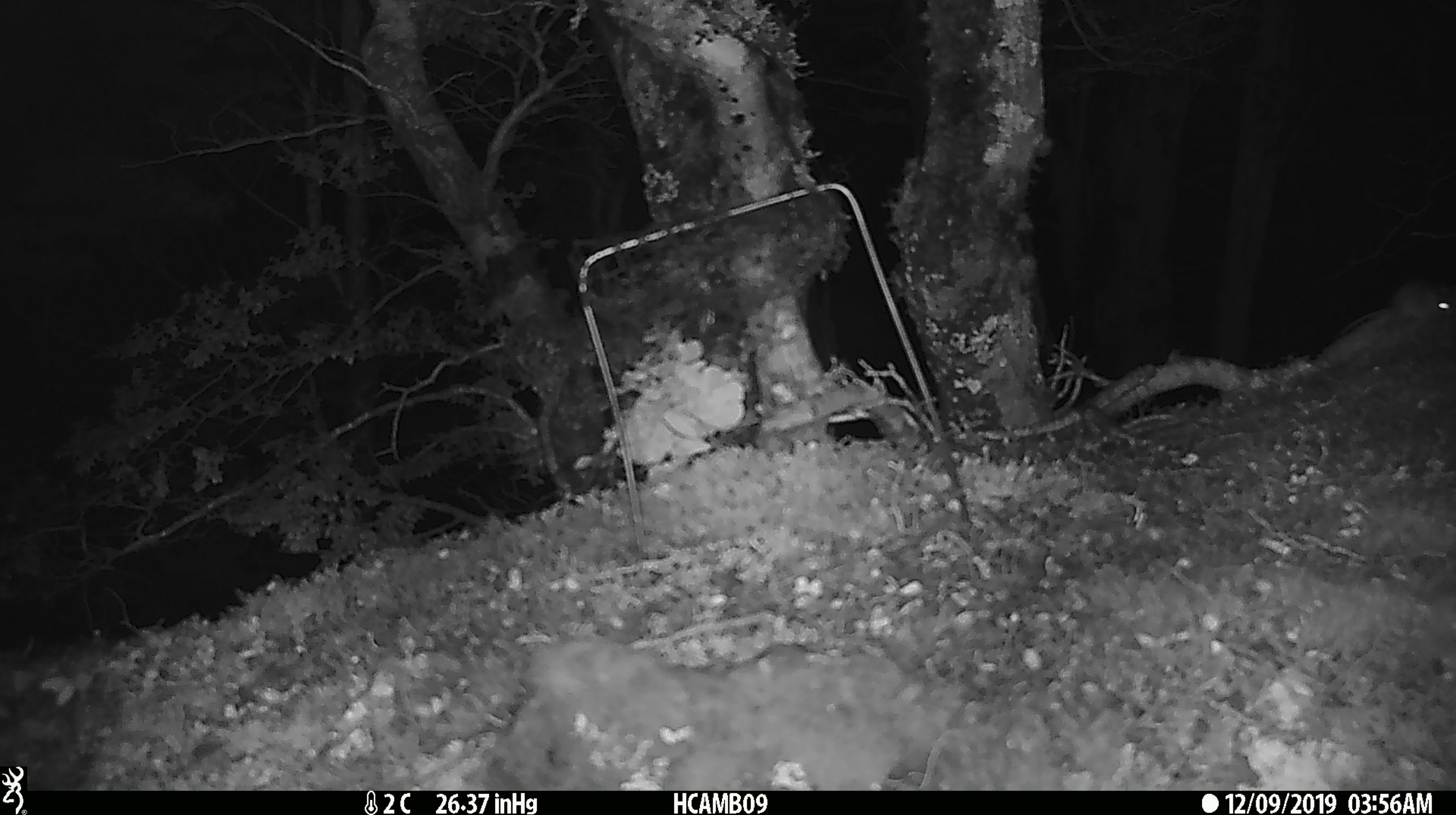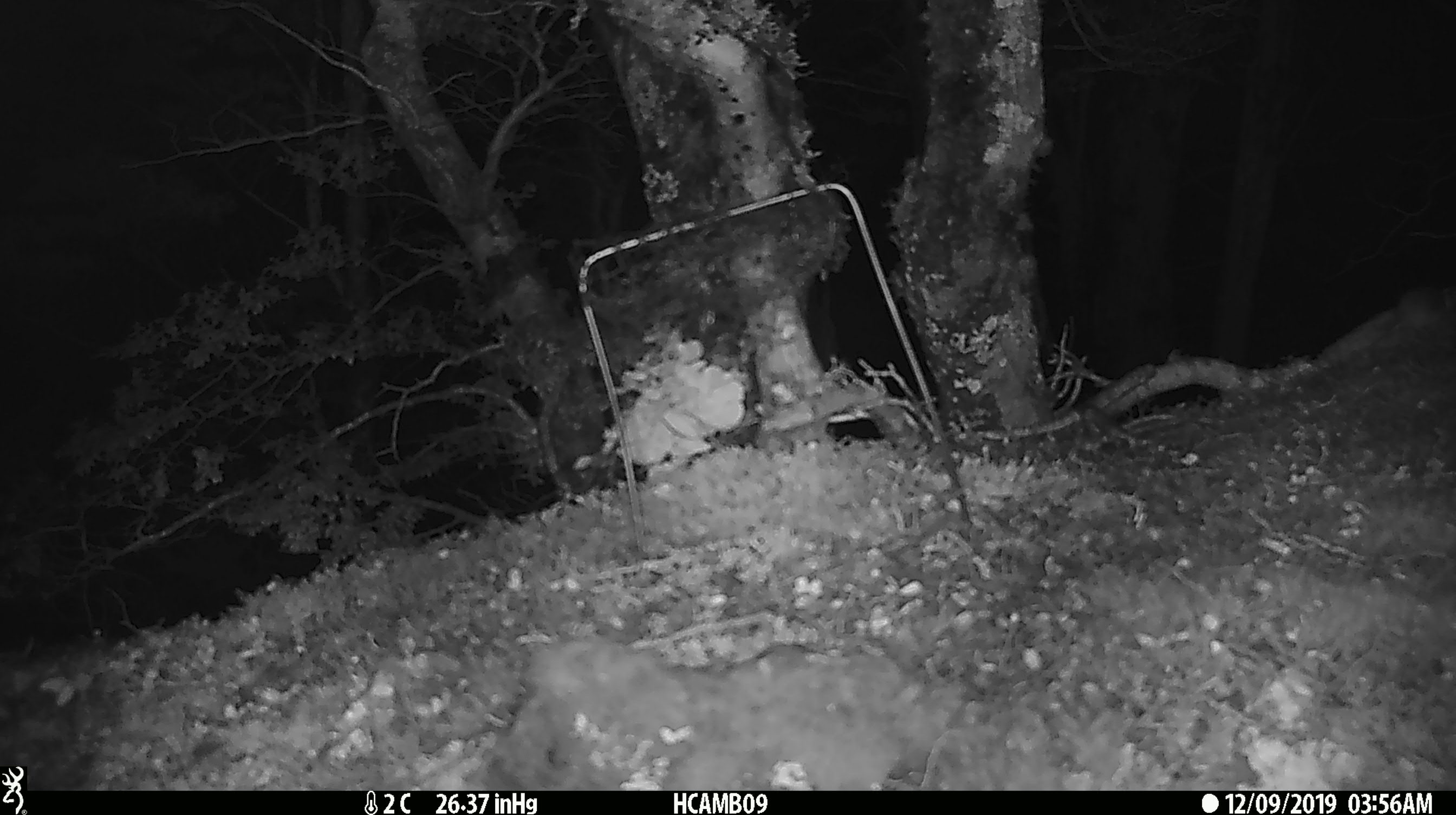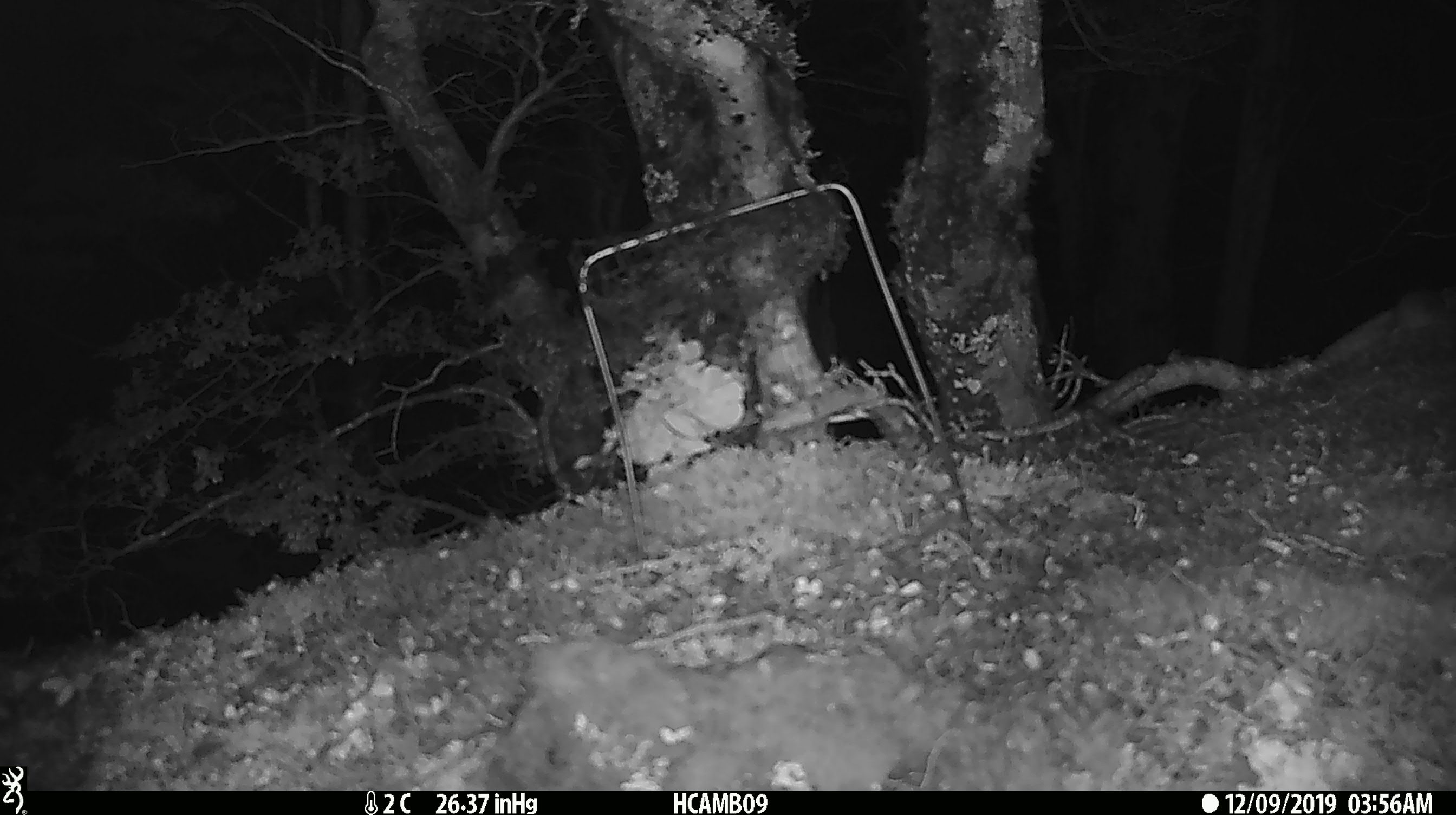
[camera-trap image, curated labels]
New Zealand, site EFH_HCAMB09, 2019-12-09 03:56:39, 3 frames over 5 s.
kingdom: Animalia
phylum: Chordata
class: Mammalia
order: Rodentia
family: Muridae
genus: Mus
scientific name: Mus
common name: mouse